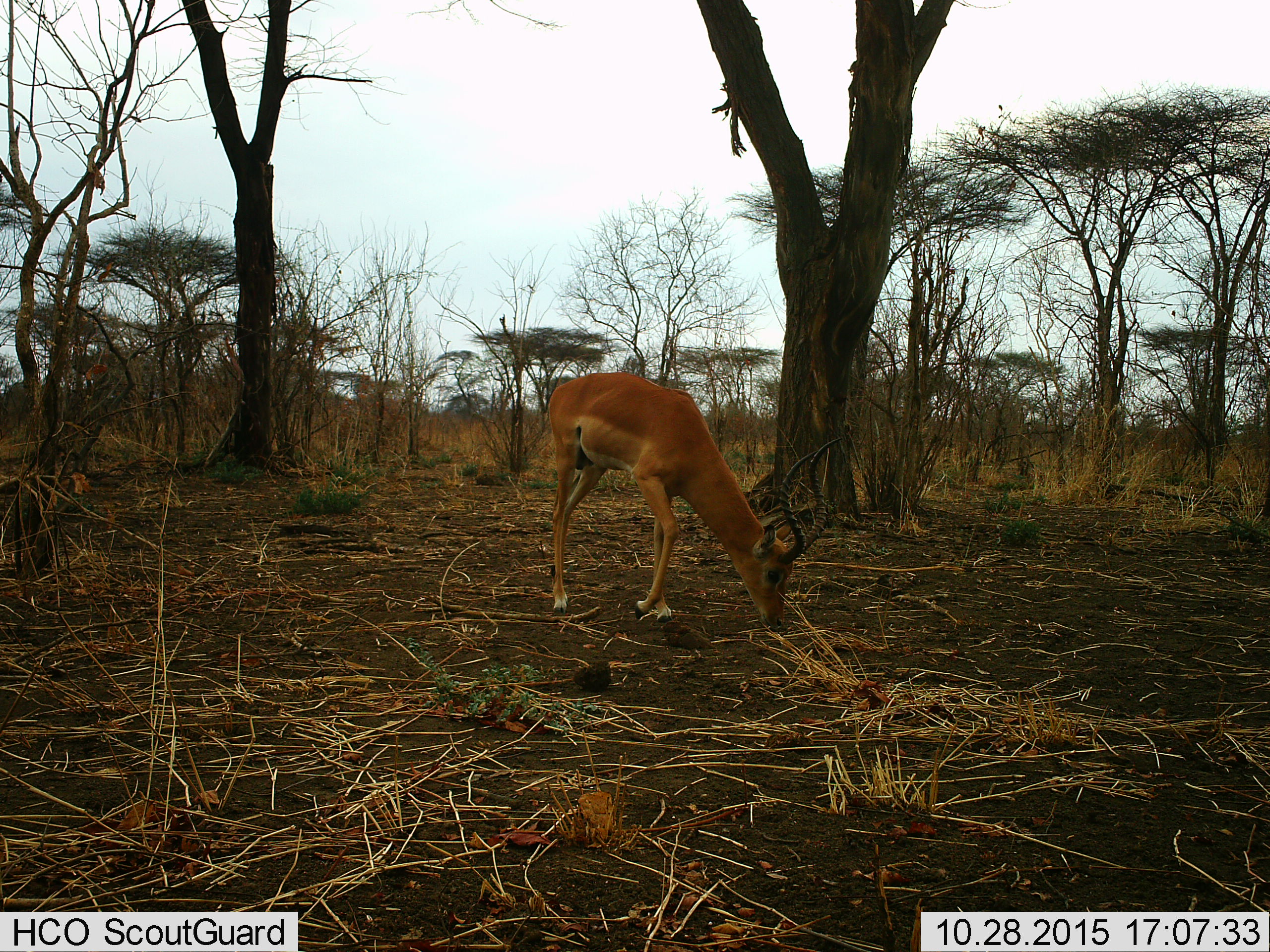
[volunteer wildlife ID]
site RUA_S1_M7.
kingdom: Animalia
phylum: Chordata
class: Mammalia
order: Artiodactyla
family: Bovidae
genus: Aepyceros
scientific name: Aepyceros melampus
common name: impala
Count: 1.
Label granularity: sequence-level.